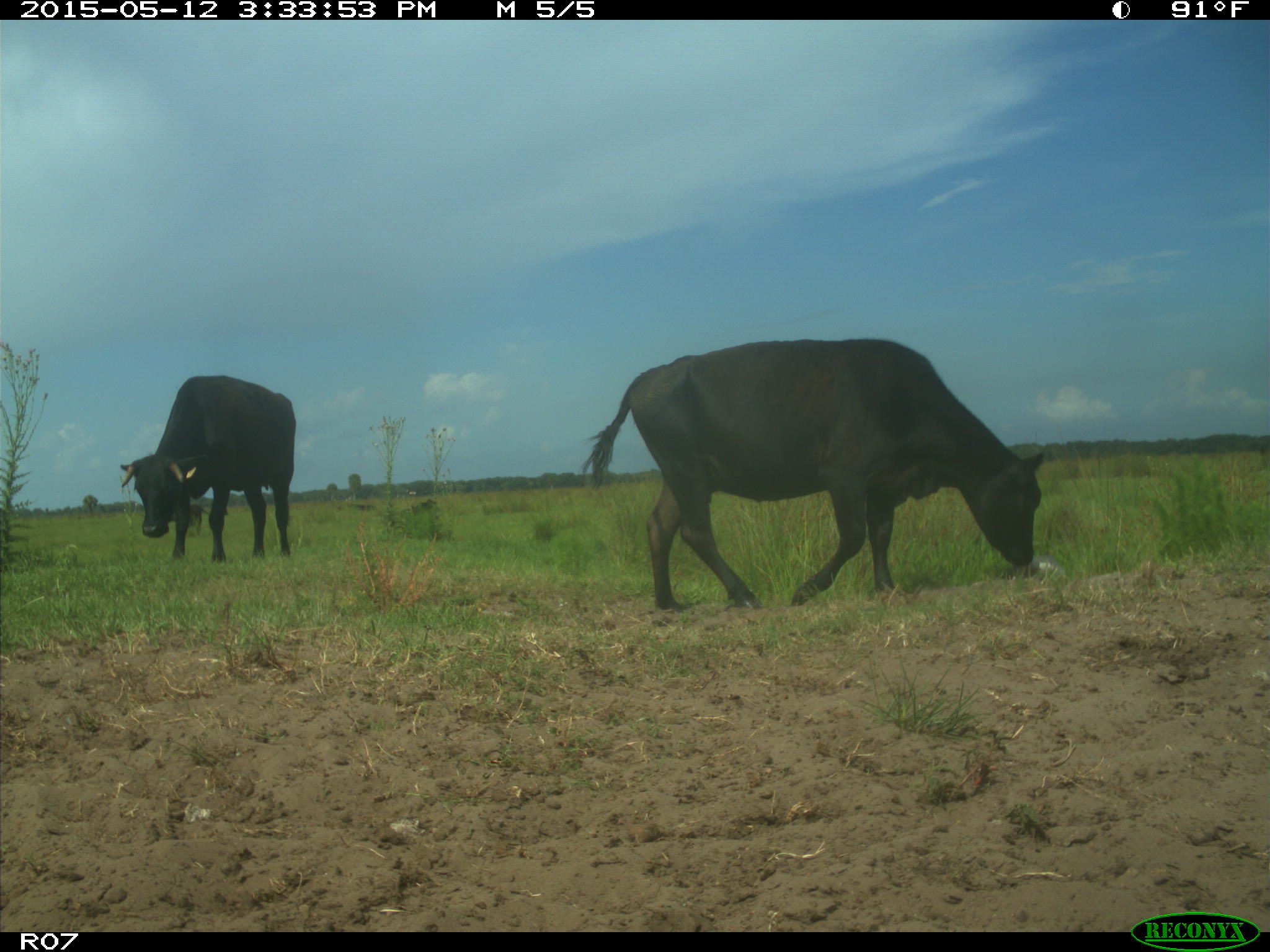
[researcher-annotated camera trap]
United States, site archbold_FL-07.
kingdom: Animalia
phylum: Chordata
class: Mammalia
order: Artiodactyla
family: Bovidae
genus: Bos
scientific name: Bos taurus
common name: domestic cow